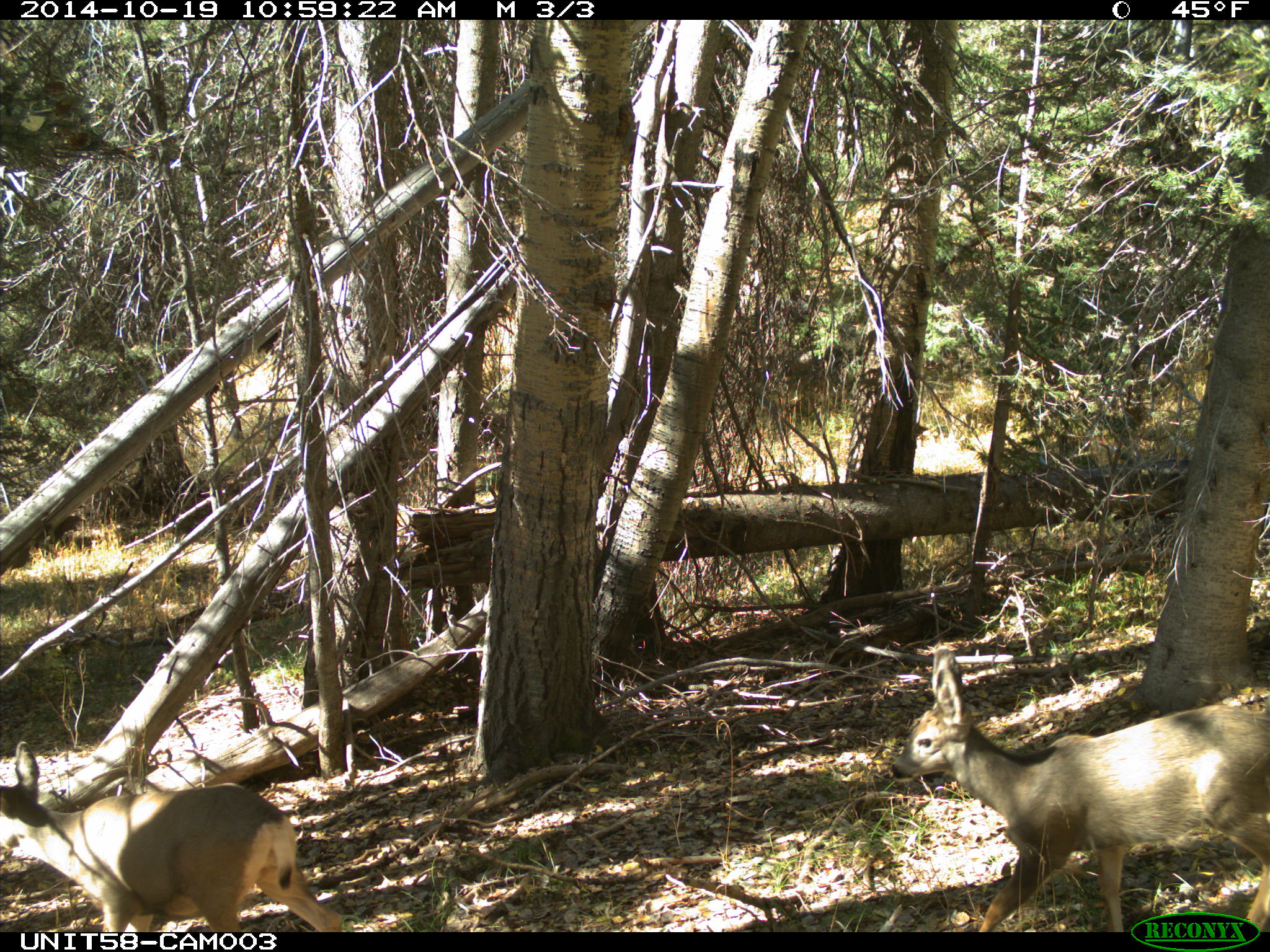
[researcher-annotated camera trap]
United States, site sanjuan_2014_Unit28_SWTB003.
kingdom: Animalia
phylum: Chordata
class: Mammalia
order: Artiodactyla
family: Cervidae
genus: Odocoileus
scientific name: Odocoileus hemionus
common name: mule deer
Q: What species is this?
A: Odocoileus hemionus (mule deer).